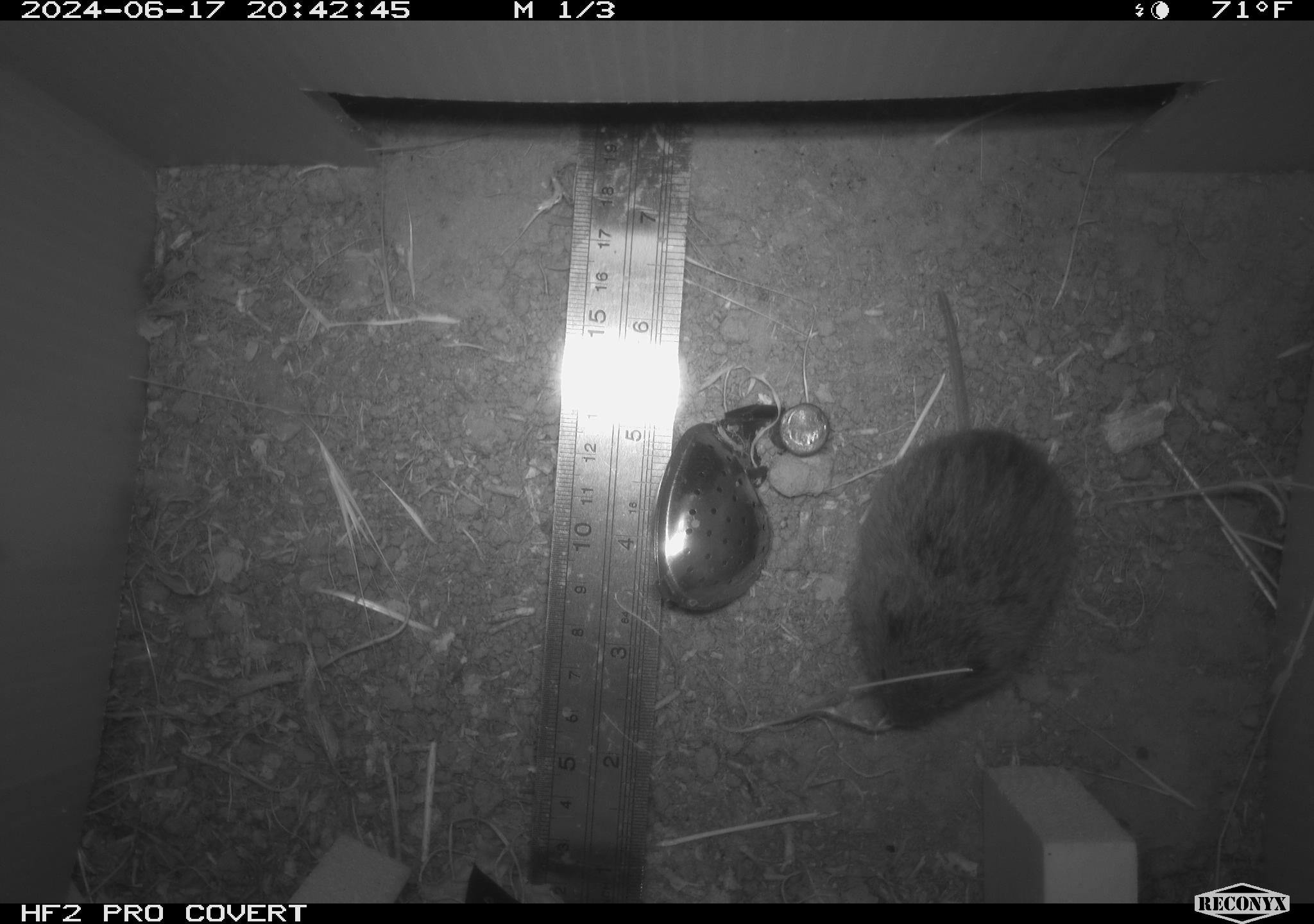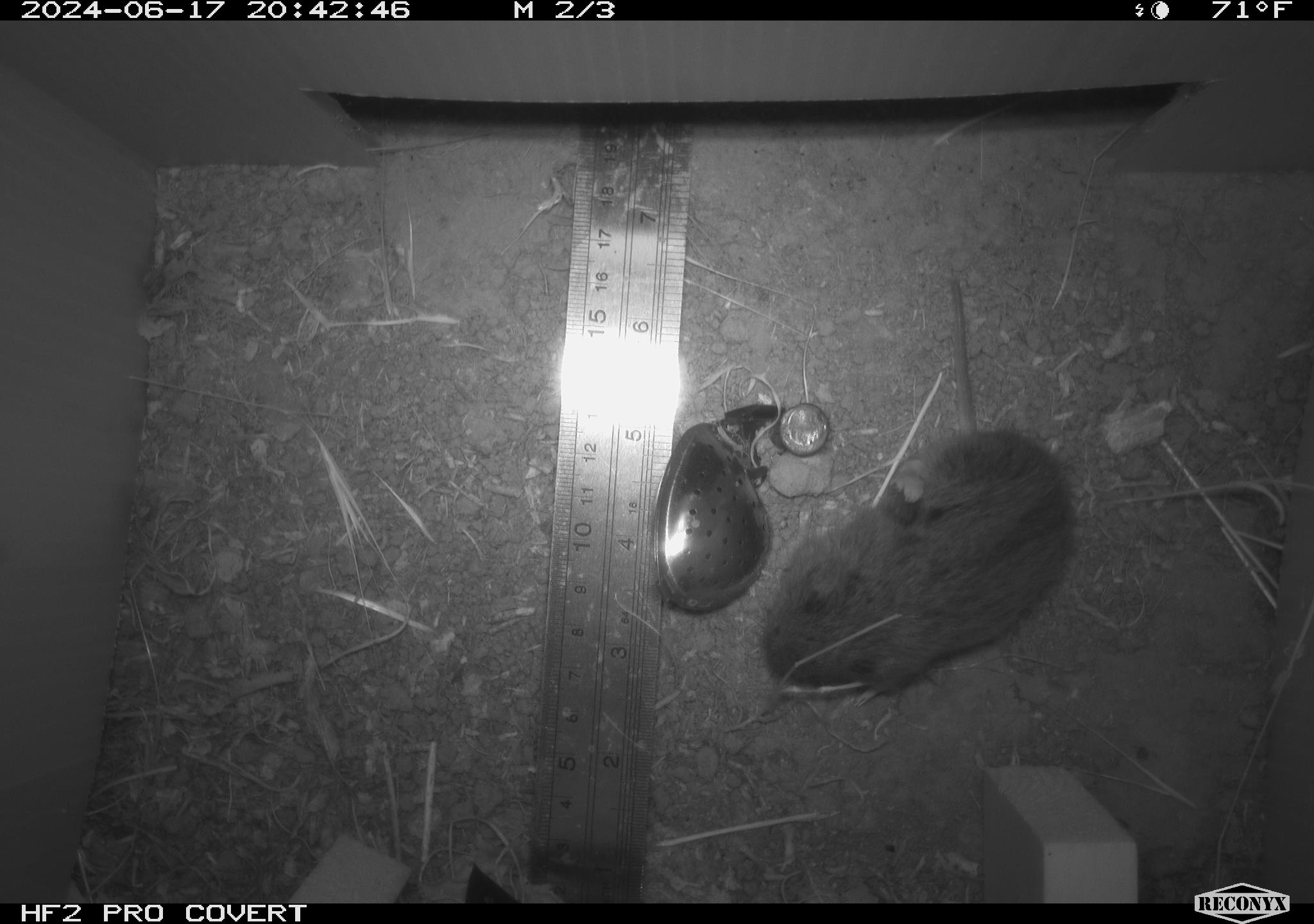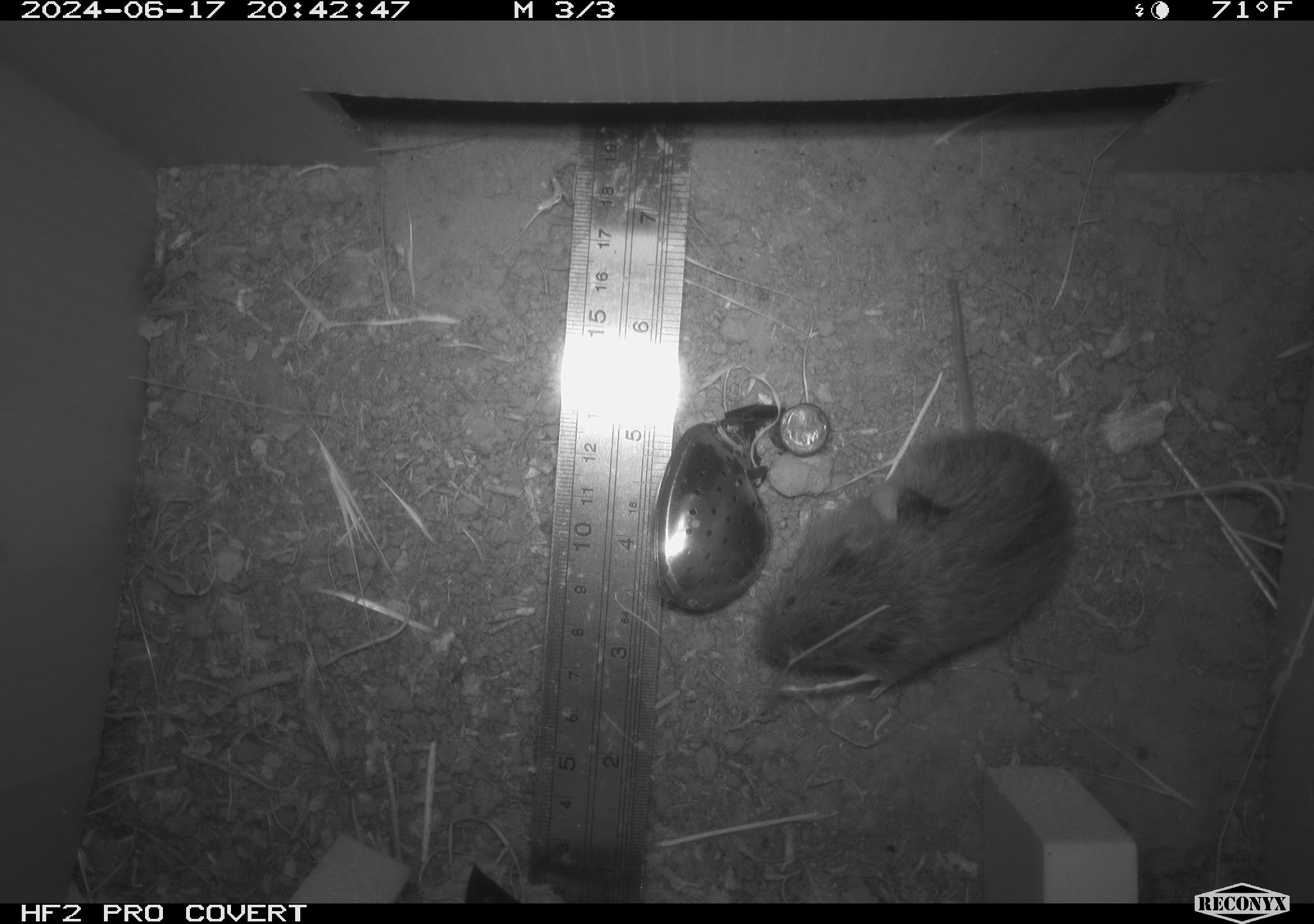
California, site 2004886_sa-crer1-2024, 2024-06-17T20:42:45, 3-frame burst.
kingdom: Animalia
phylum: Chordata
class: Mammalia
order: Rodentia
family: Cricetidae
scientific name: Arvicolinae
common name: voles, lemmings, and muskrats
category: arvicolinae subfamily